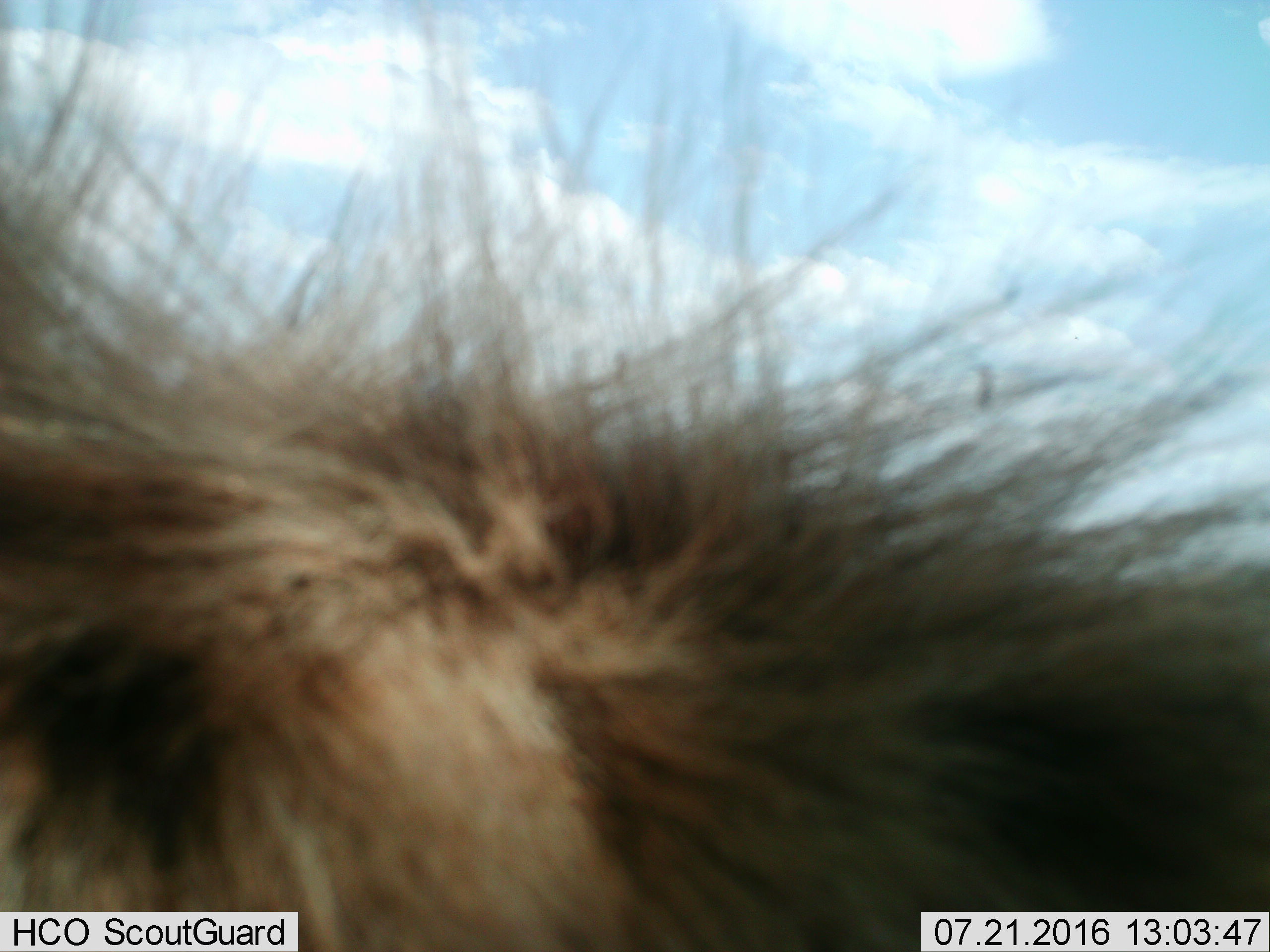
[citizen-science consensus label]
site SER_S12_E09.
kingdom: Animalia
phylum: Chordata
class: Mammalia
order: Carnivora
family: Hyaenidae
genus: Crocuta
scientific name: Crocuta crocuta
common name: spotted hyena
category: hyenaspotted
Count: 1.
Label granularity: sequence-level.